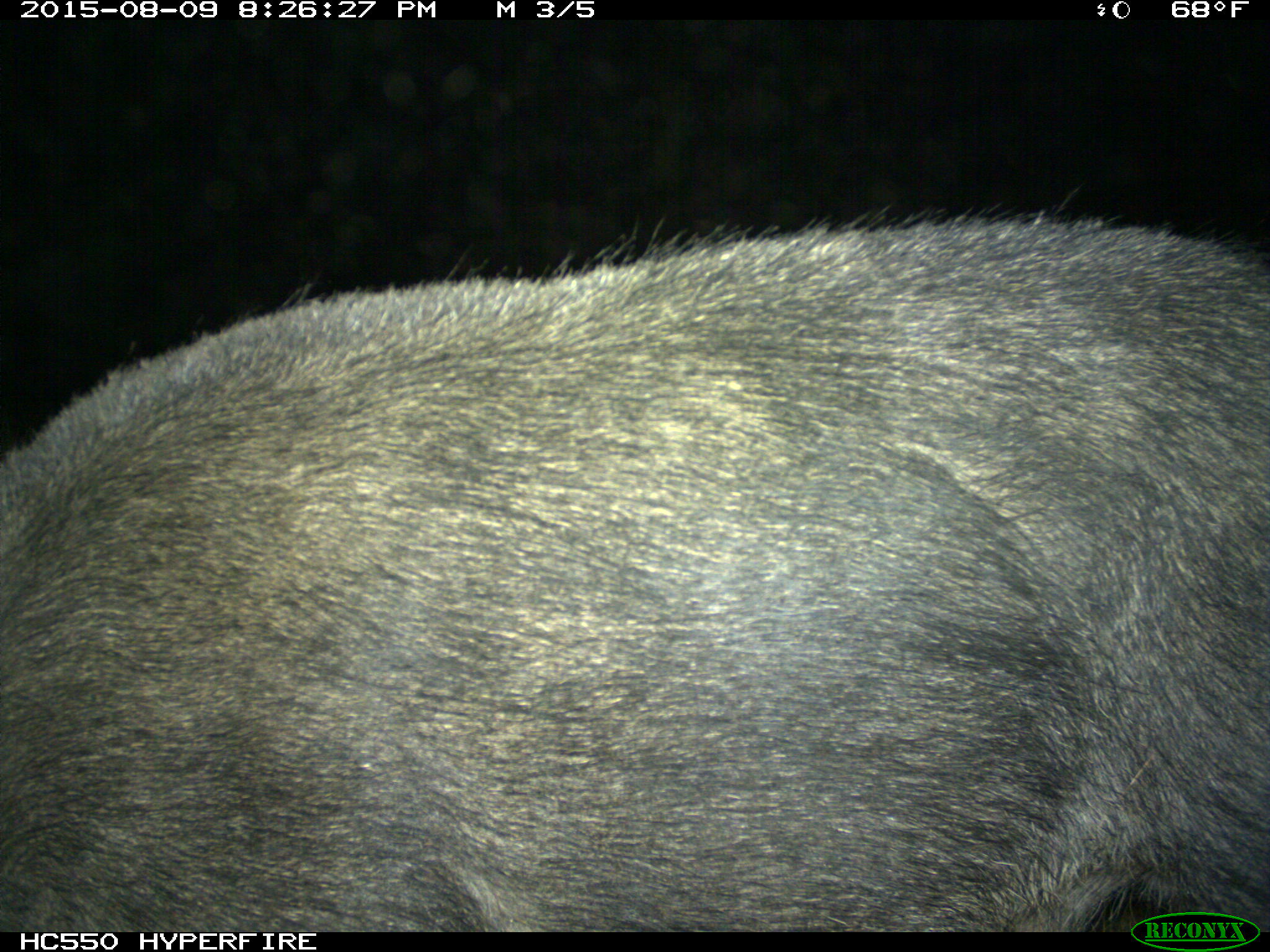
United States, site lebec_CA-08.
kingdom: Animalia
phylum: Chordata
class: Mammalia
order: Artiodactyla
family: Suidae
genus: Sus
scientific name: Sus scrofa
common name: wild boar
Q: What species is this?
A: Sus scrofa (wild boar).